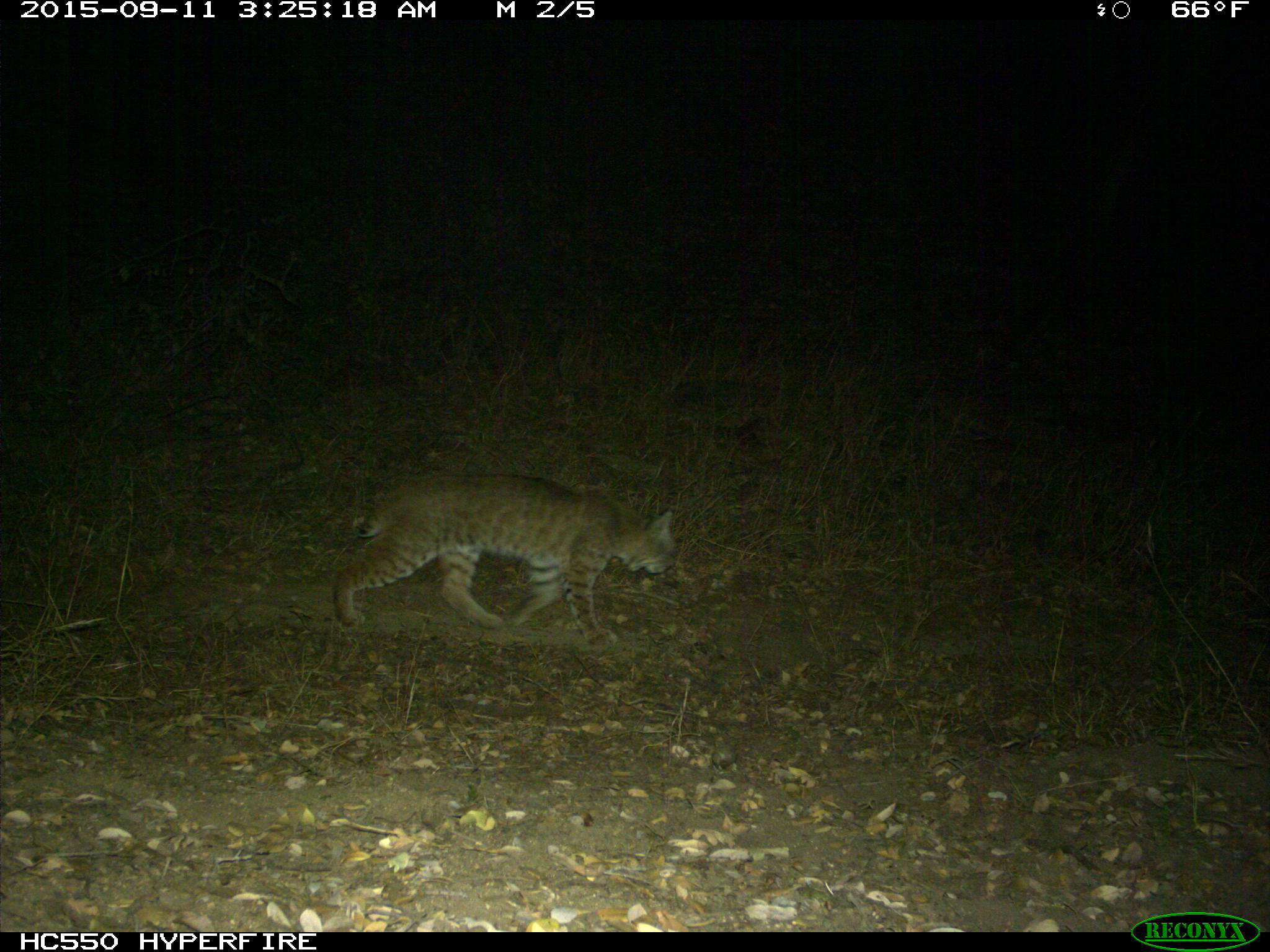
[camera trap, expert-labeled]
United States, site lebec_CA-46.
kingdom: Animalia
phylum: Chordata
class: Mammalia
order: Carnivora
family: Felidae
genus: Lynx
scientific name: Lynx rufus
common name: bobcat